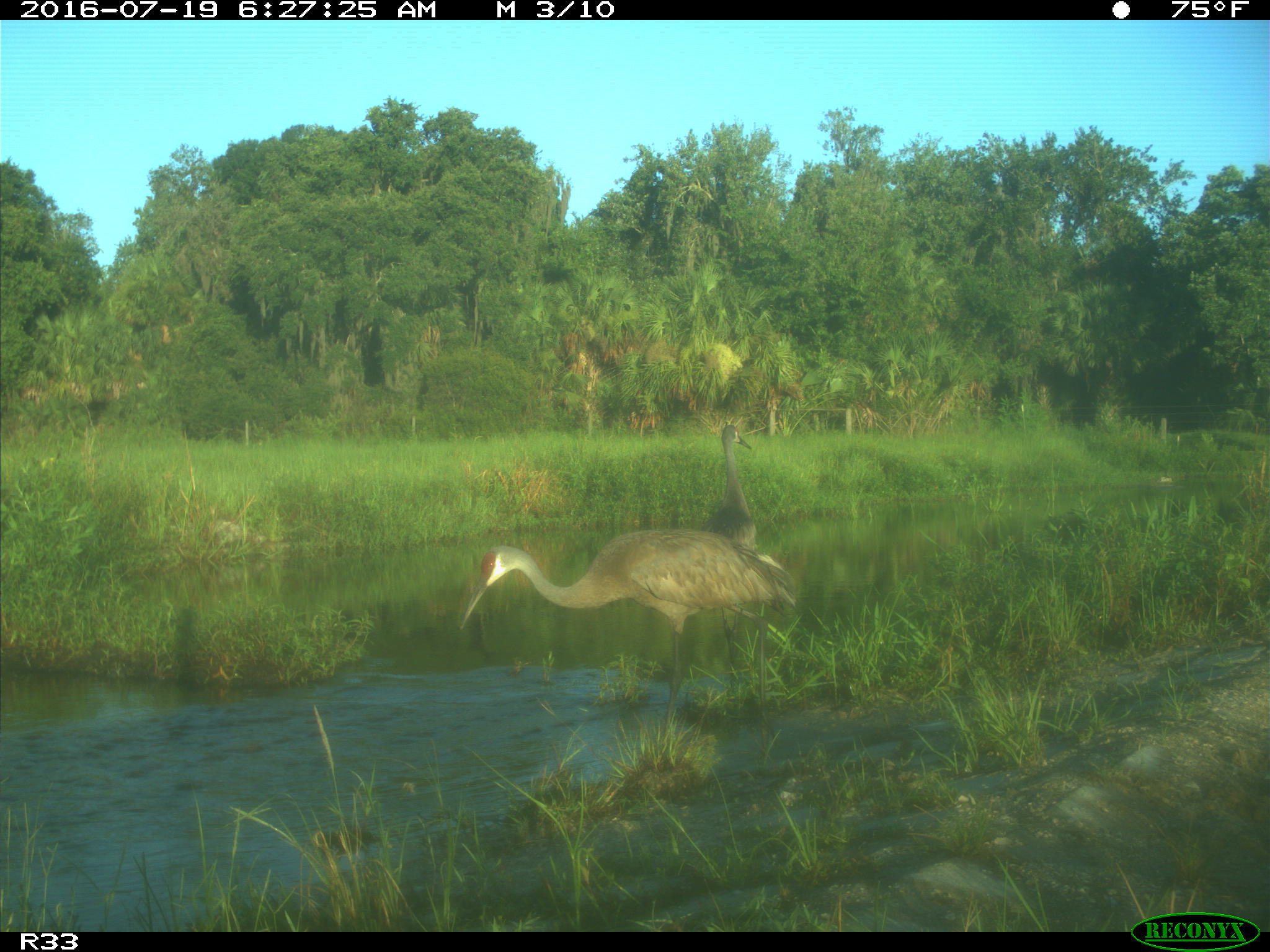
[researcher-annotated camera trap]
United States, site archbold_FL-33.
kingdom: Animalia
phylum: Chordata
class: Aves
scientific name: Aves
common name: birds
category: unidentified bird